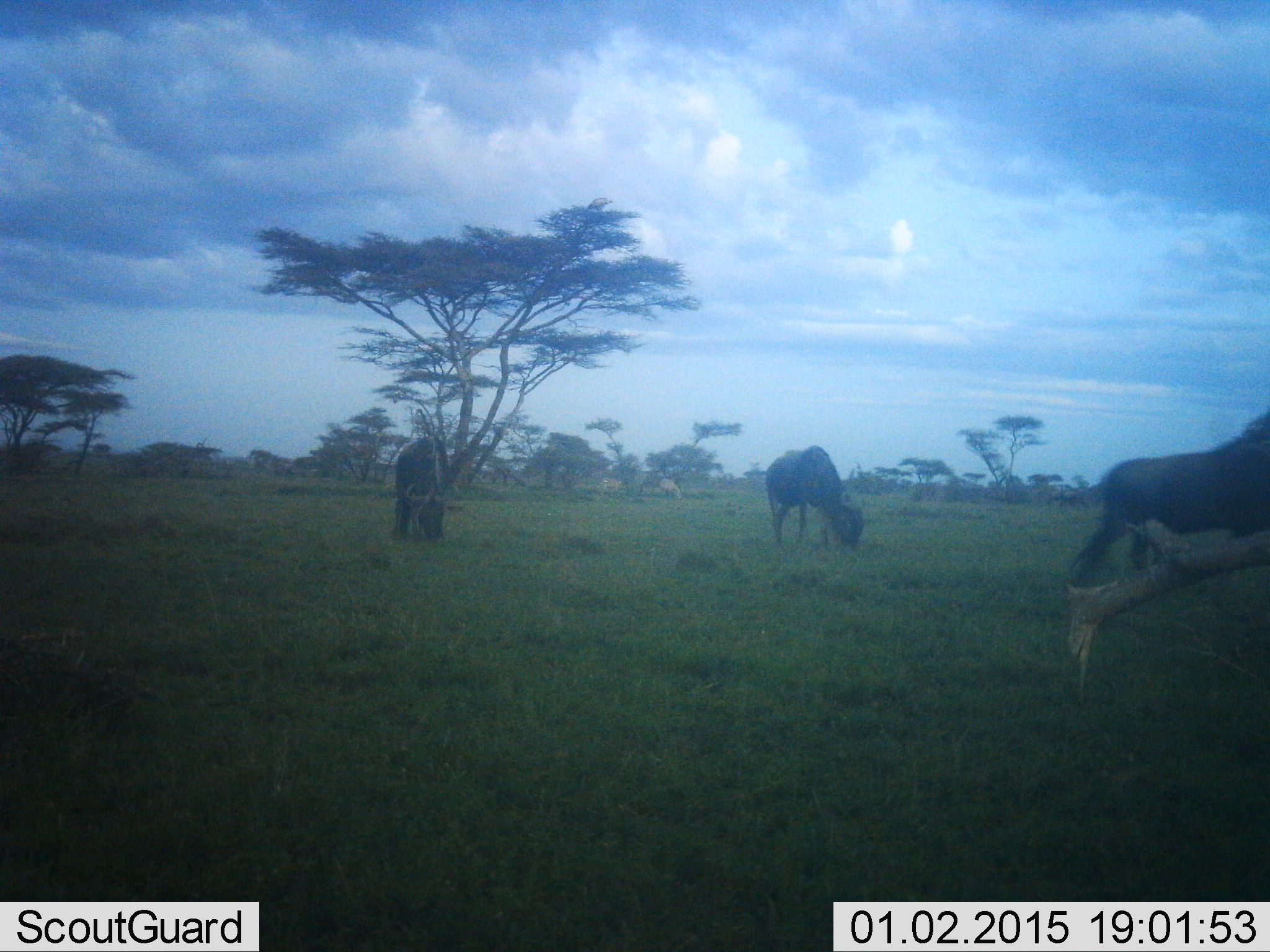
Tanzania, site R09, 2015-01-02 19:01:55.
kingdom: Animalia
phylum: Chordata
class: Mammalia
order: Artiodactyla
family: Bovidae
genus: Connochaetes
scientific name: Connochaetes taurinus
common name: blue wildebeest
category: wildebeest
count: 3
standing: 40%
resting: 10%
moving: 10%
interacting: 0%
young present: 0%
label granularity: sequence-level